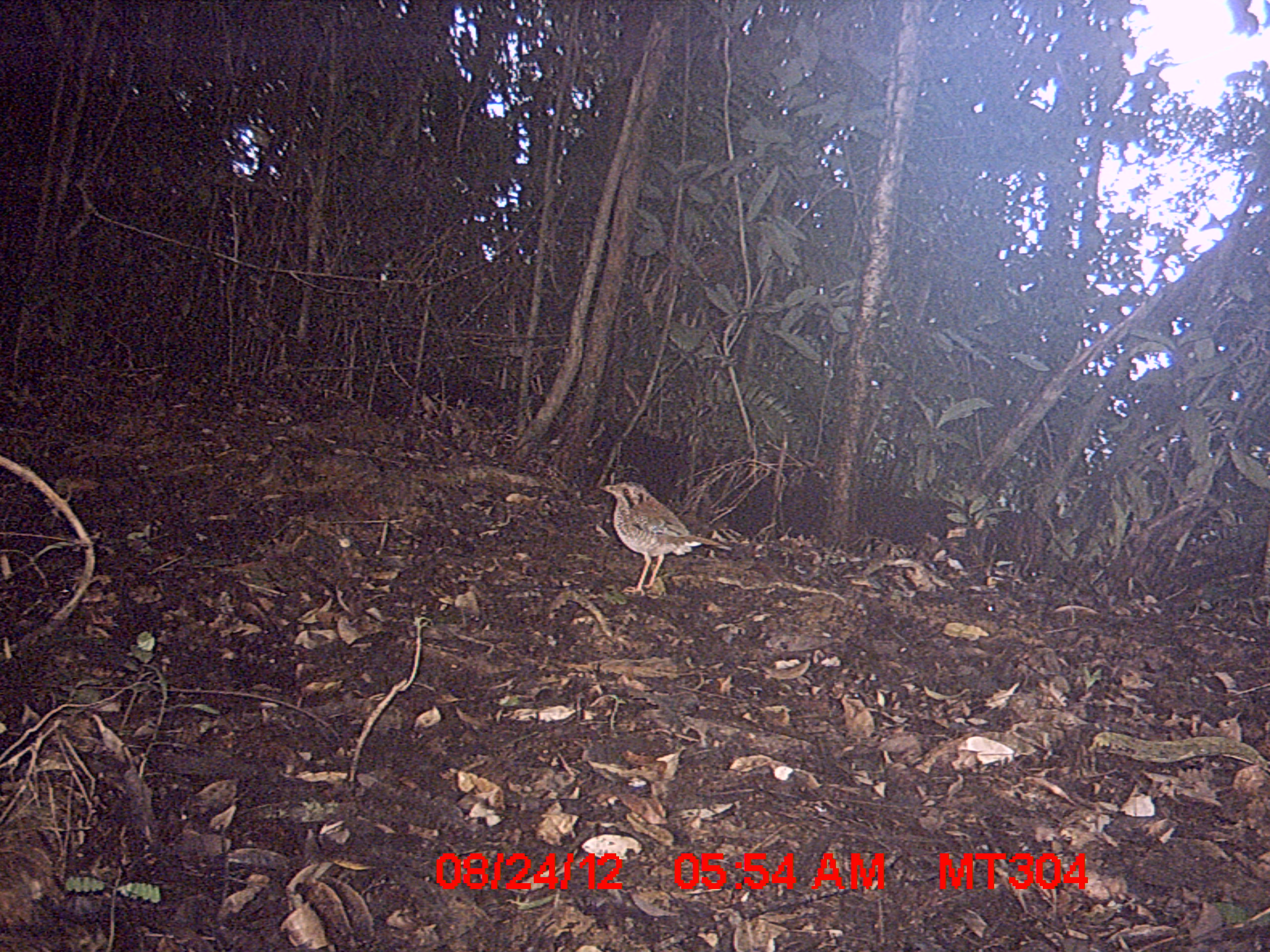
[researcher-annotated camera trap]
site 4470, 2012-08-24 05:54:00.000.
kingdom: Animalia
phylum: Chordata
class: Aves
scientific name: Aves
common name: bird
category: unknown bird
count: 1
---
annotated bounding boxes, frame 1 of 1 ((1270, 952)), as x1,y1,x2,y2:
unknown bird: 597,479,731,595